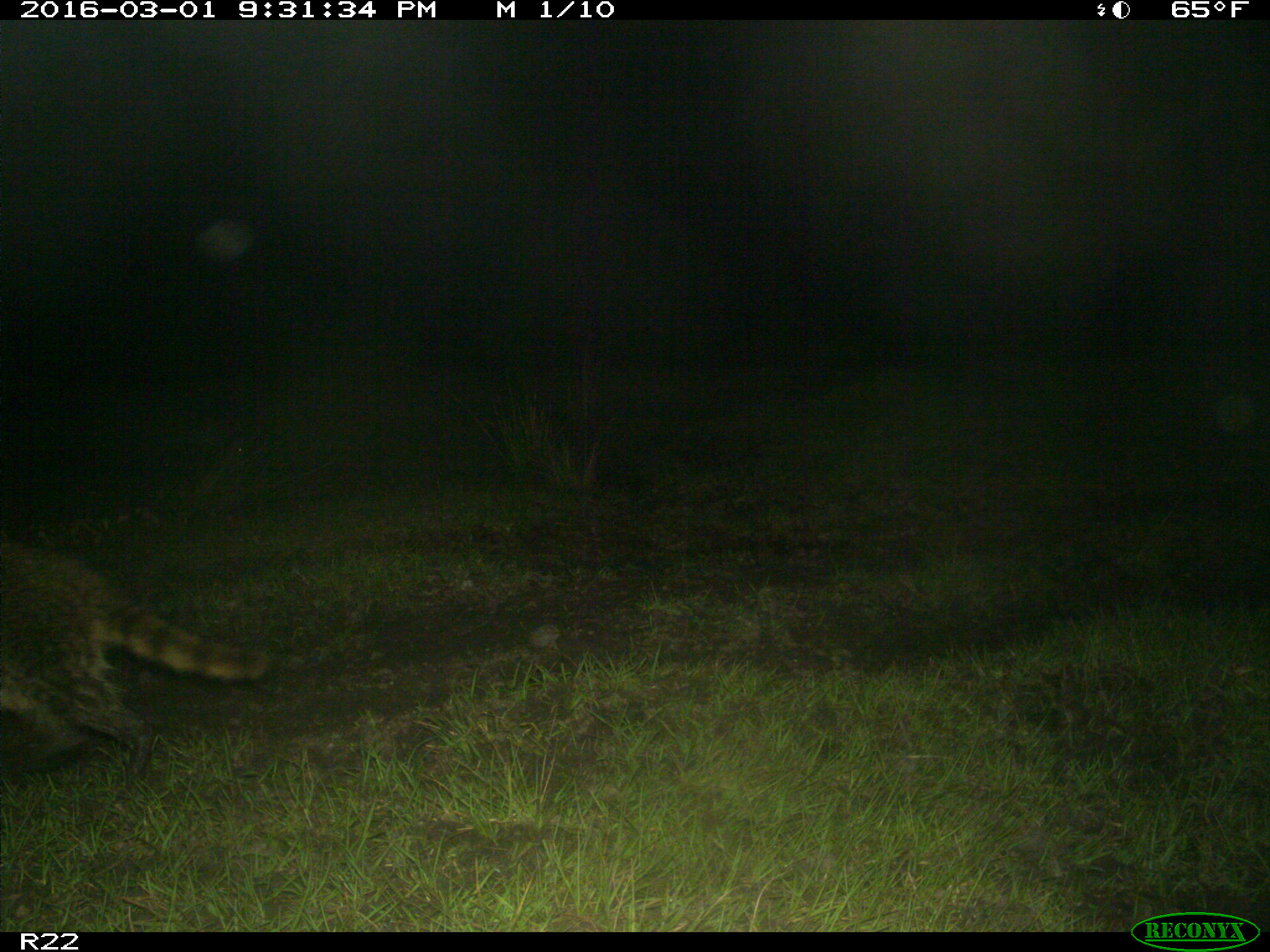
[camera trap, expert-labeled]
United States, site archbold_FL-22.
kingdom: Animalia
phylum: Chordata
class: Mammalia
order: Carnivora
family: Procyonidae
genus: Procyon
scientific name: Procyon lotor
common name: common raccoon